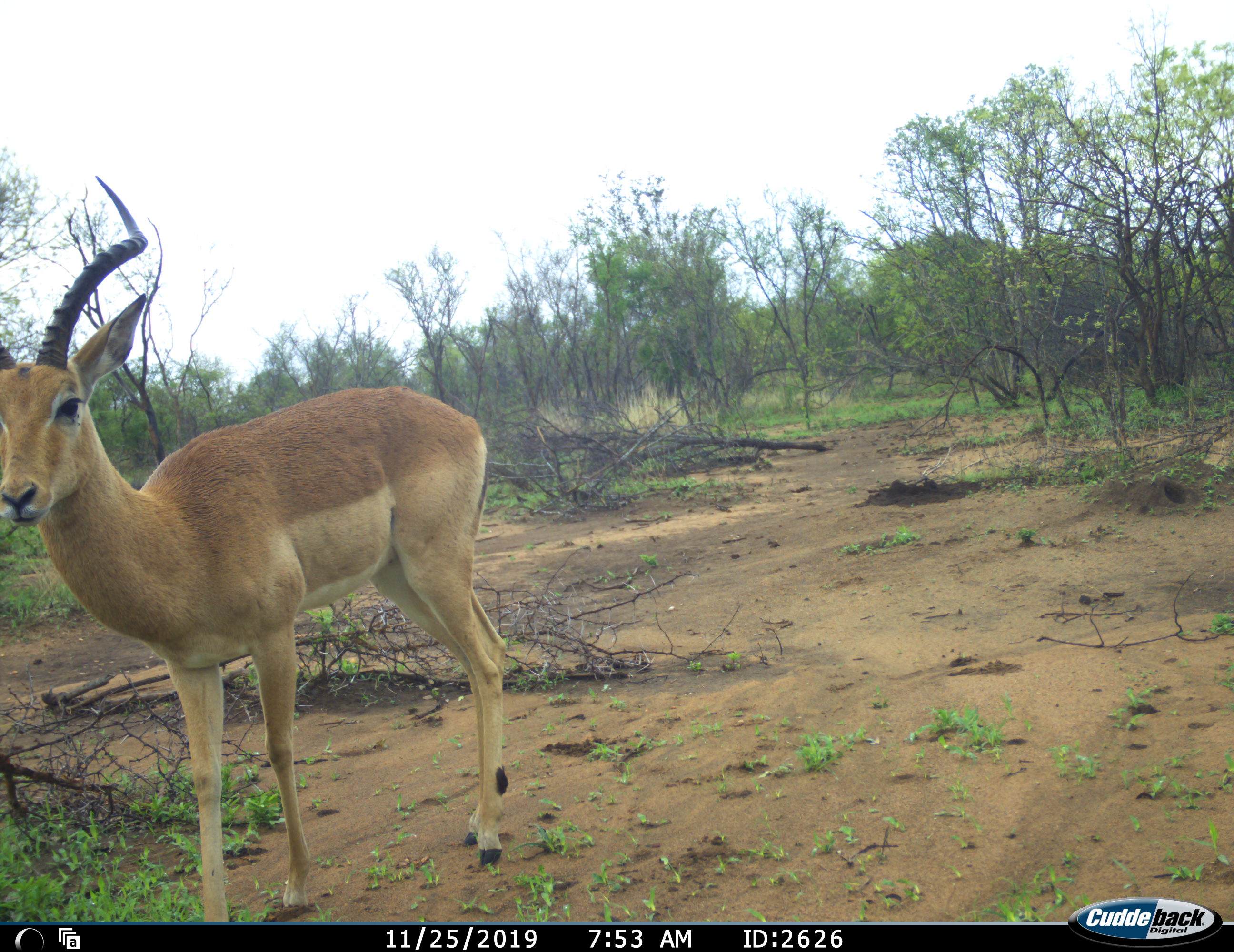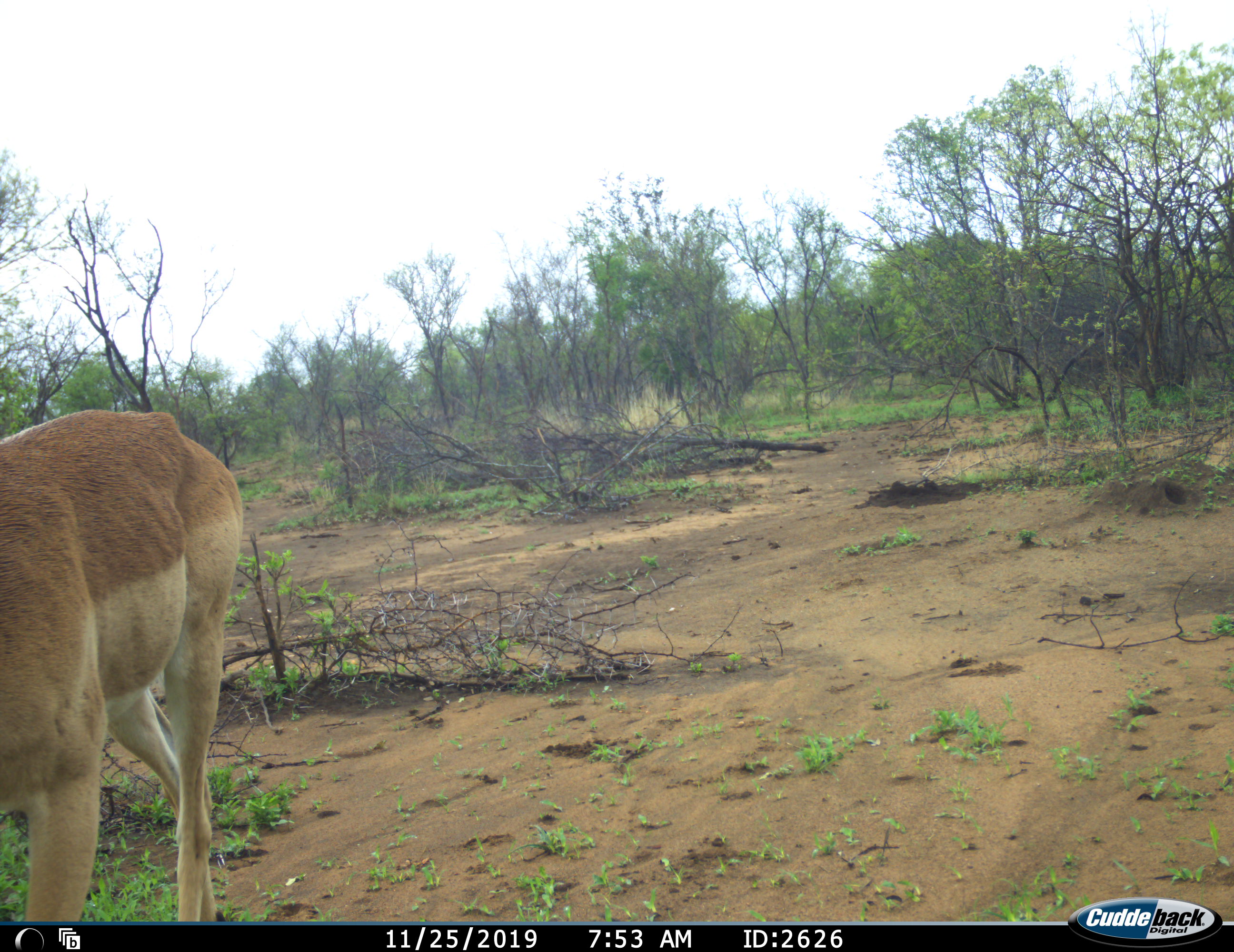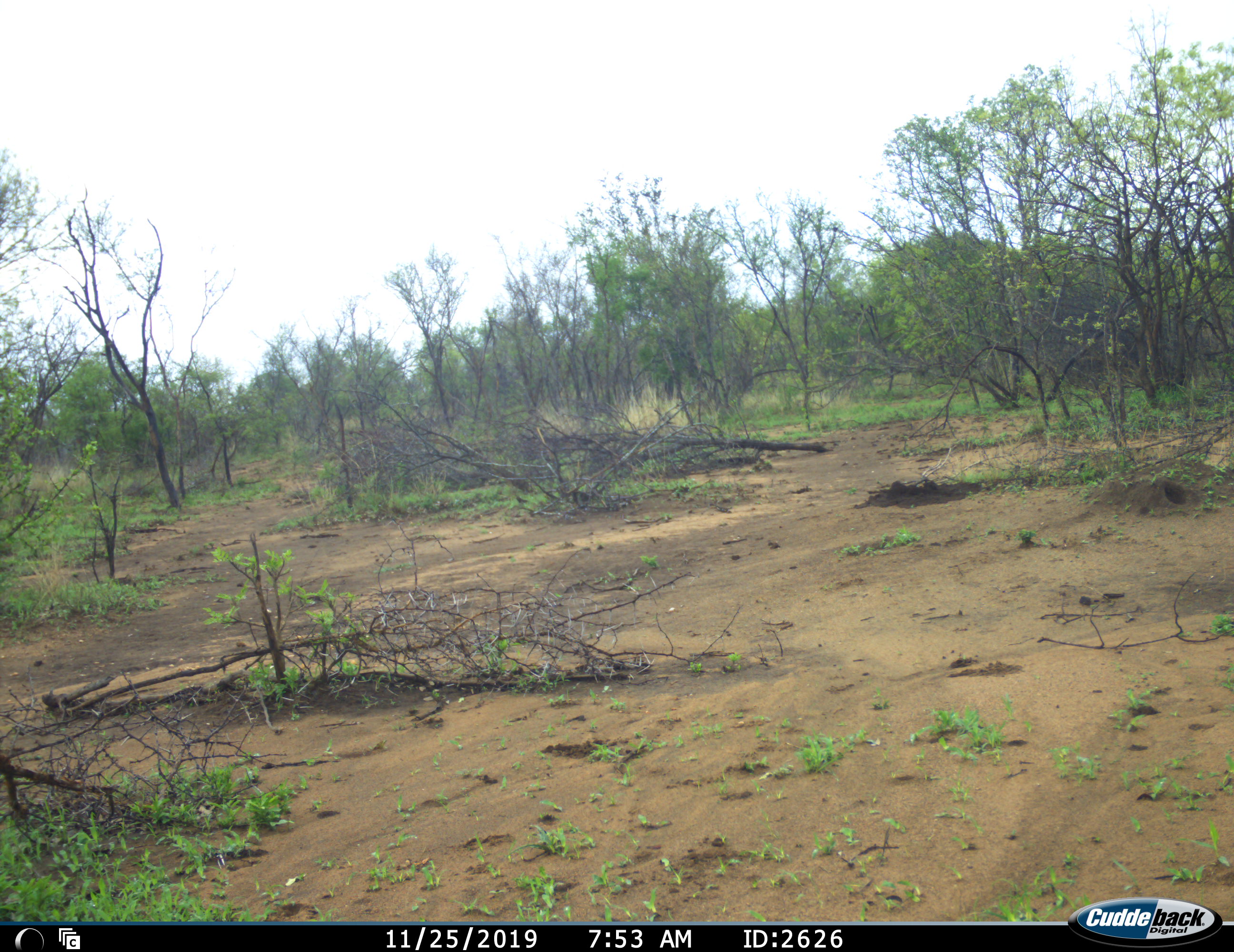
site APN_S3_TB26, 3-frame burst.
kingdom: Animalia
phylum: Chordata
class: Mammalia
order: Artiodactyla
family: Bovidae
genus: Aepyceros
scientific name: Aepyceros melampus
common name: impala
Impala (Aepyceros melampus), count 1. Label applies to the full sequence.